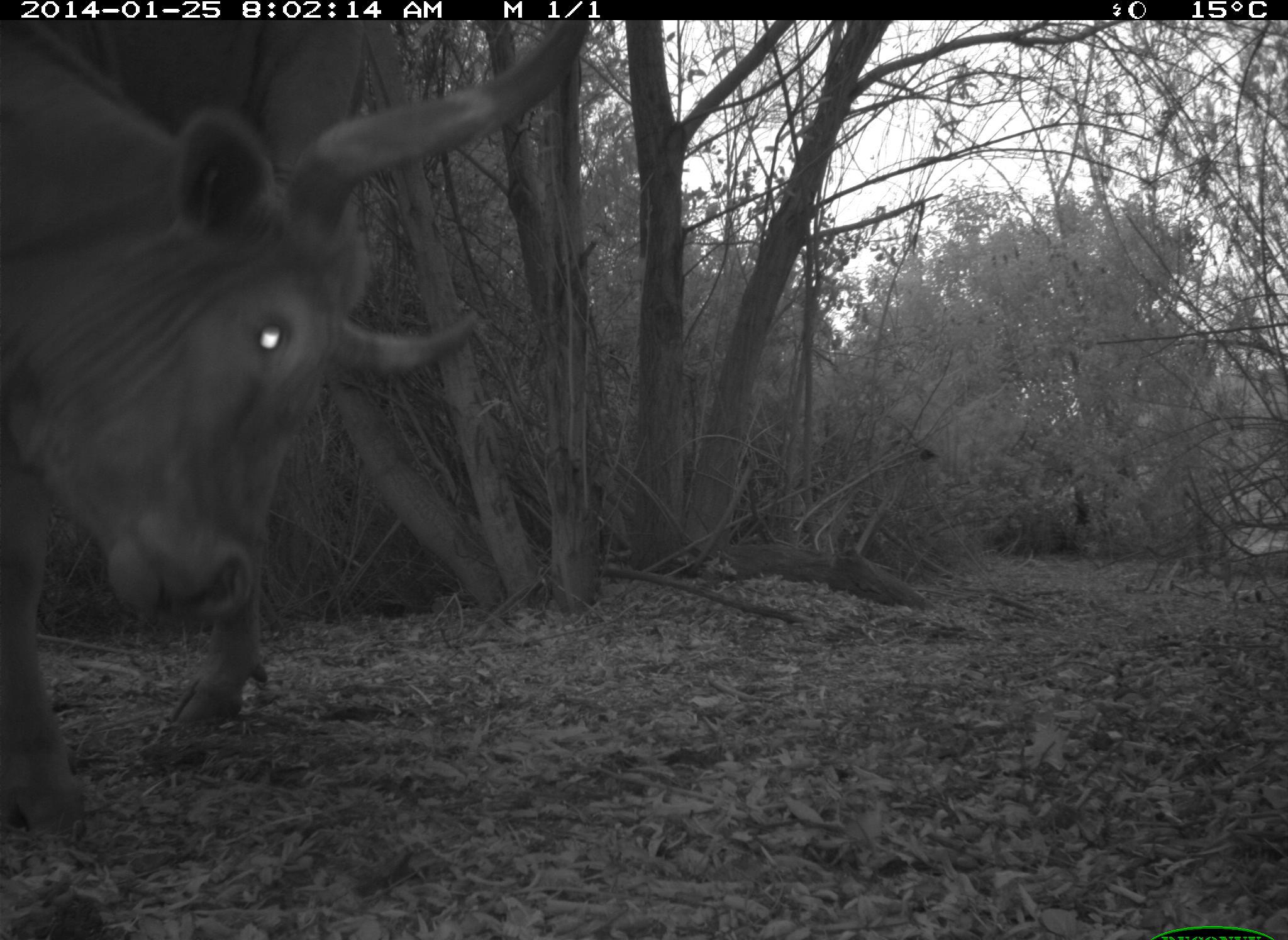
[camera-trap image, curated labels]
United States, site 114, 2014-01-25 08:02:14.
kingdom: Animalia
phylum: Chordata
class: Mammalia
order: Artiodactyla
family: Bovidae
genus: Bos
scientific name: Bos taurus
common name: cow